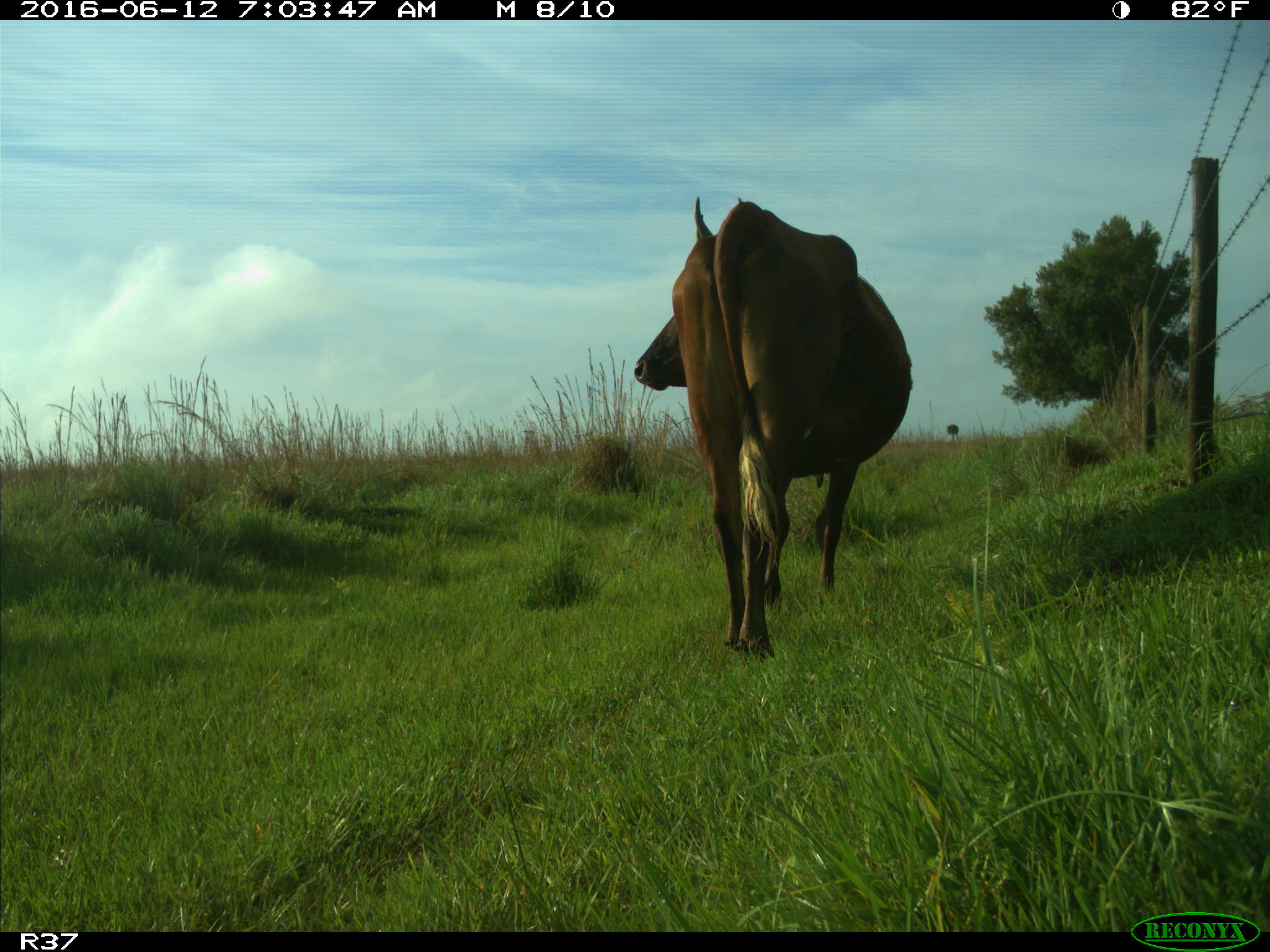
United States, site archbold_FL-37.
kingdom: Animalia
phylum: Chordata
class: Mammalia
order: Artiodactyla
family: Bovidae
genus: Bos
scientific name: Bos taurus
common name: domestic cow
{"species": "Bos taurus (domestic cow)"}